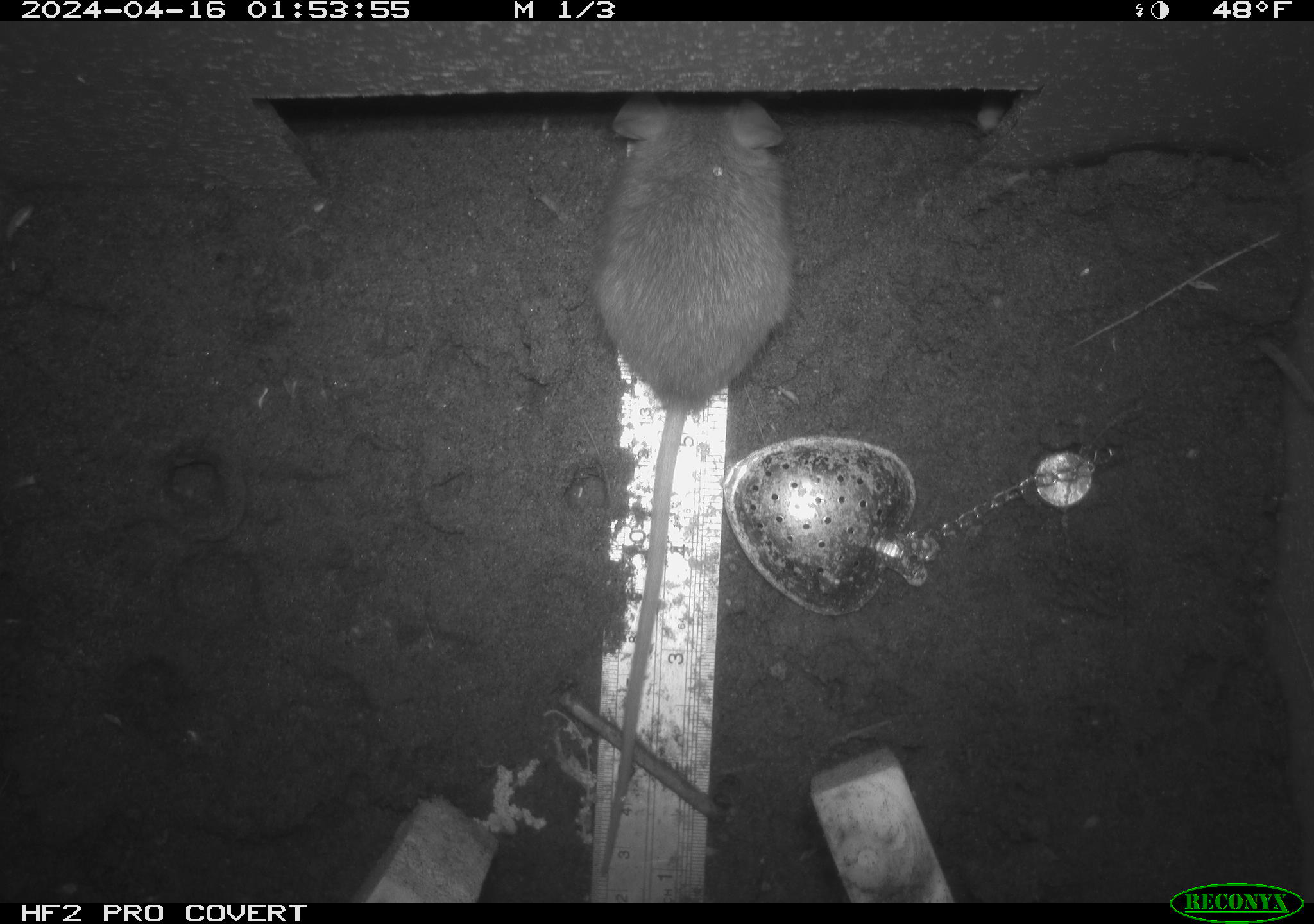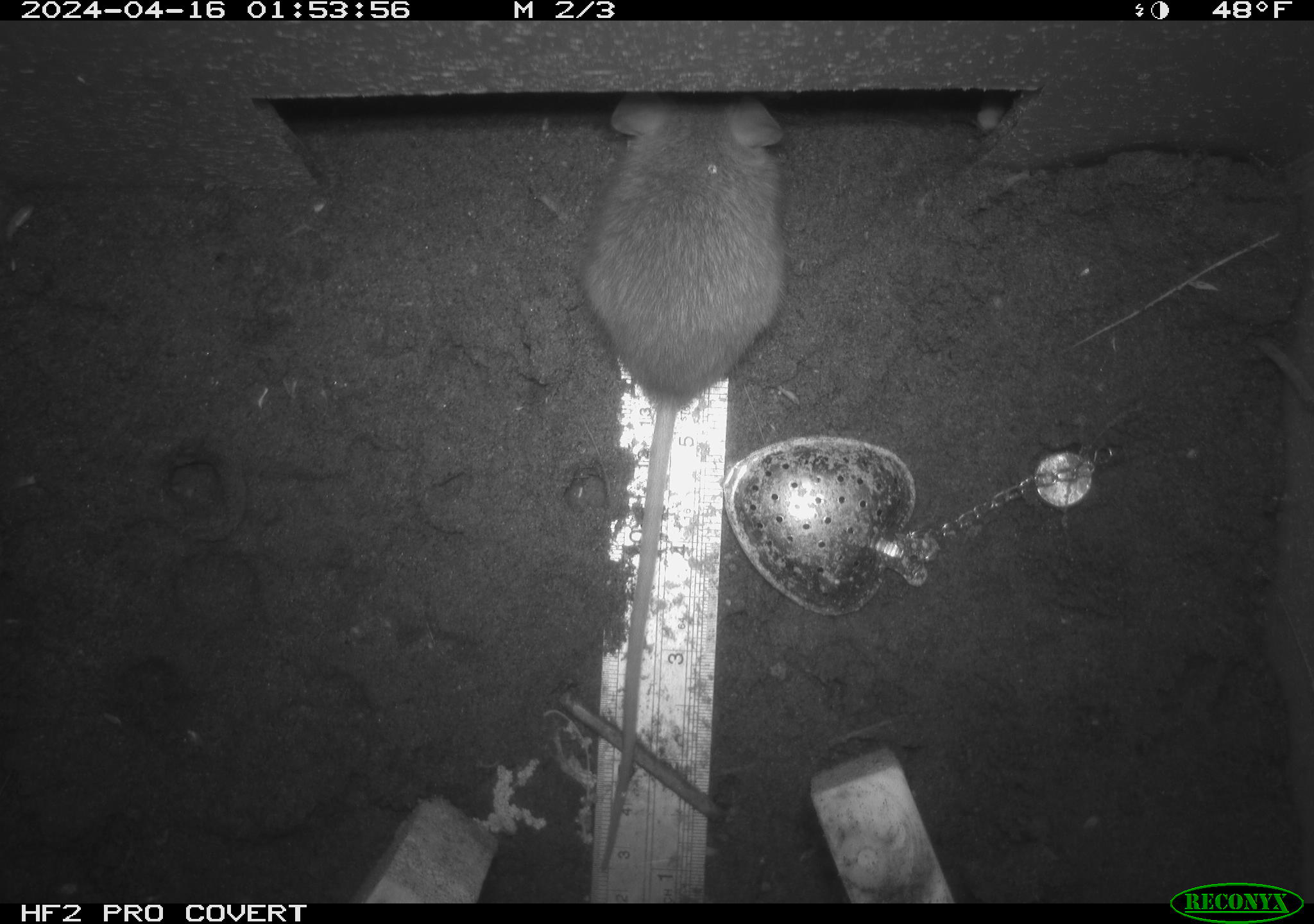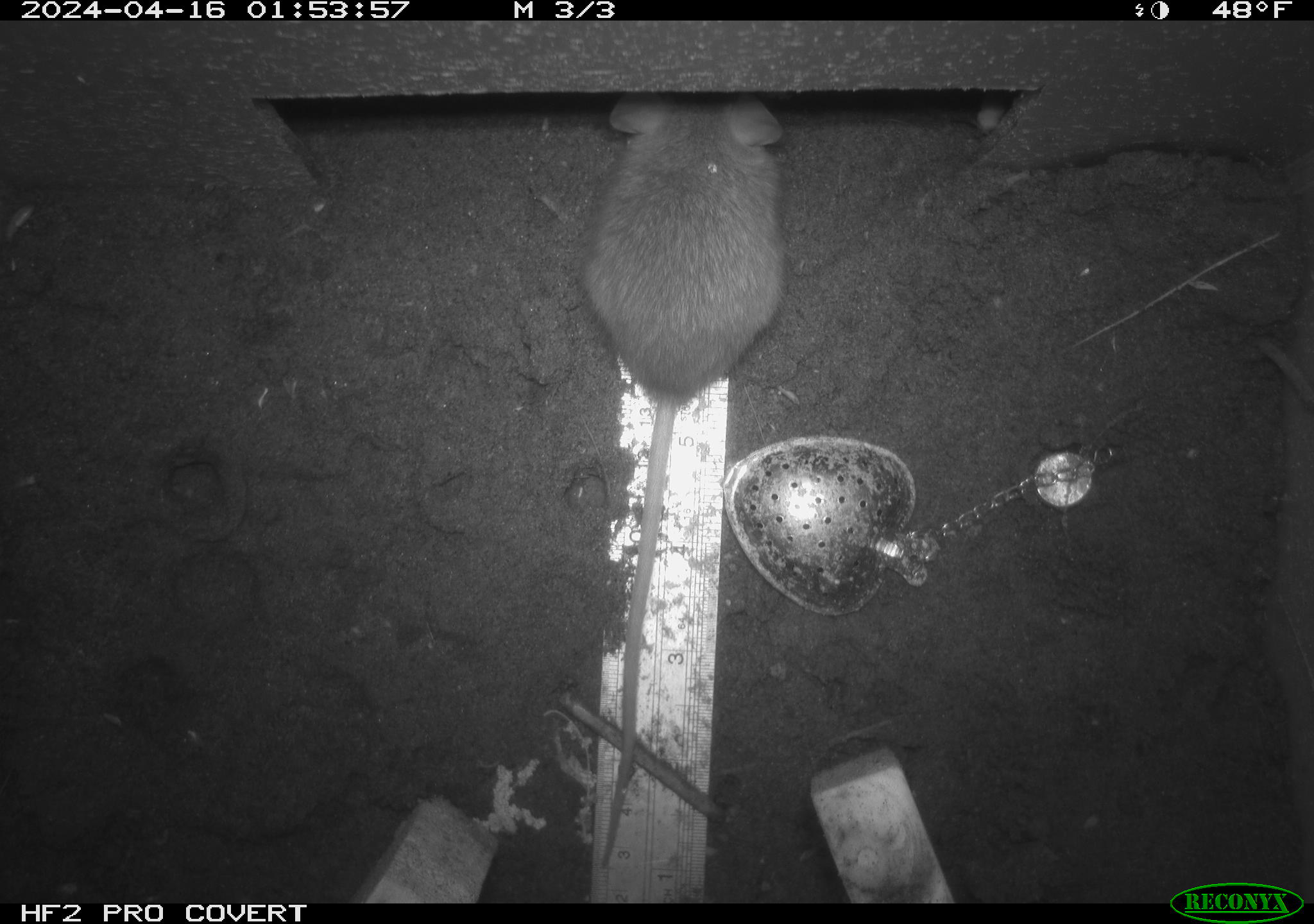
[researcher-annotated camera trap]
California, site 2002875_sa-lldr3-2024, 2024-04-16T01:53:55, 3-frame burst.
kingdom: Animalia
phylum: Chordata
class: Mammalia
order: Rodentia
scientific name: Rodentia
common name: rodent